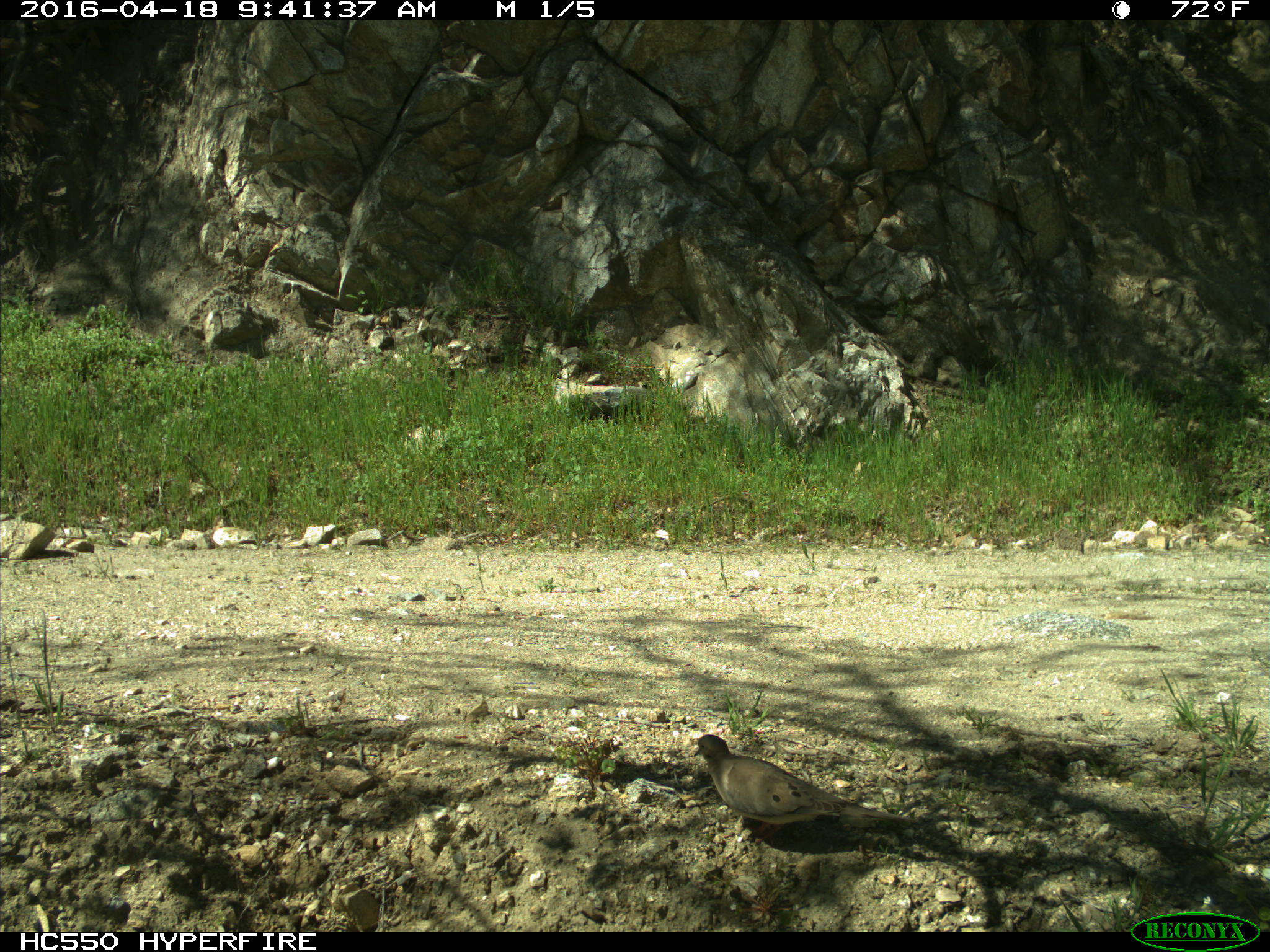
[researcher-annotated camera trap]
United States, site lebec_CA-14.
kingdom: Animalia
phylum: Chordata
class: Aves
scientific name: Aves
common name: birds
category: unidentified bird